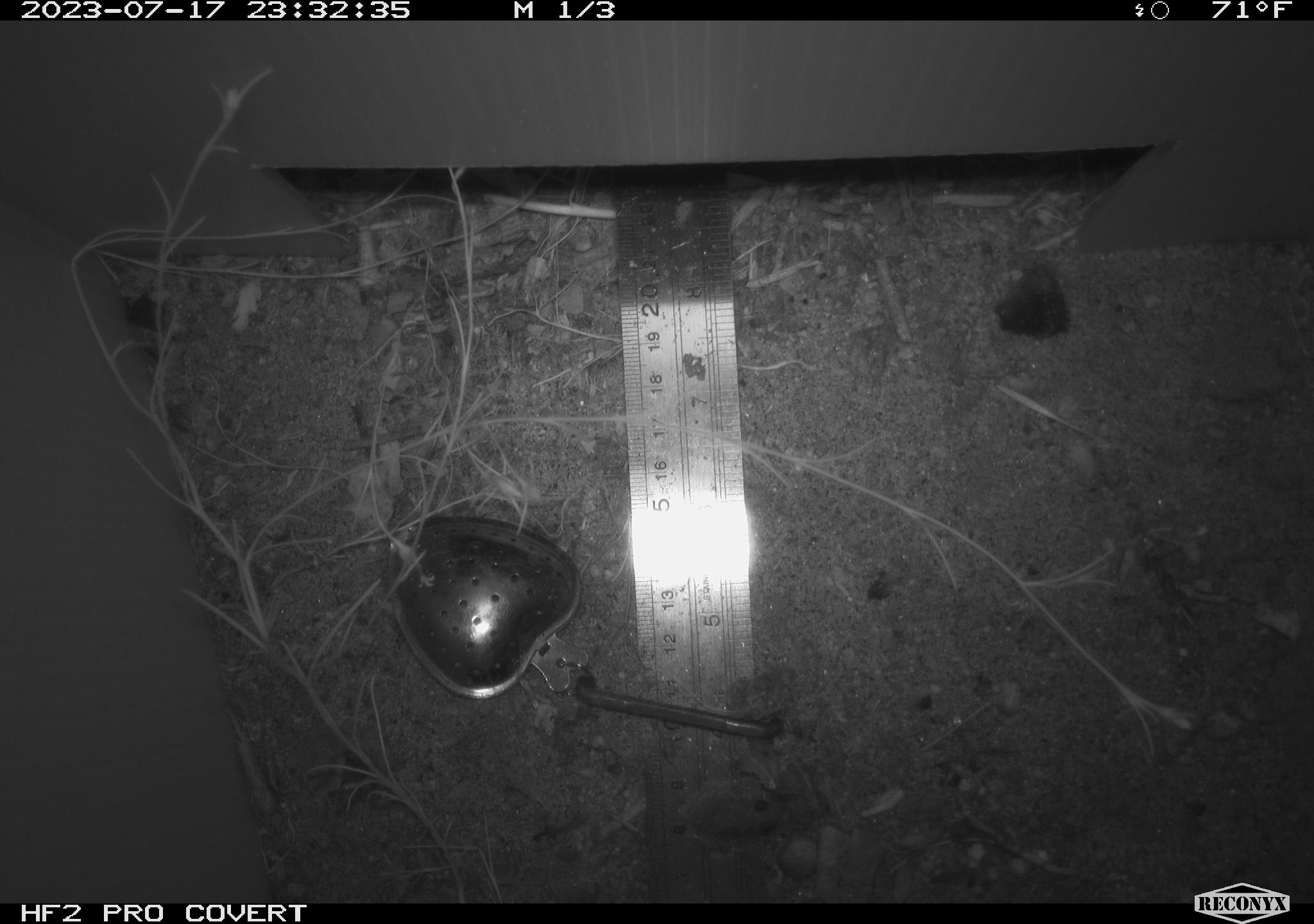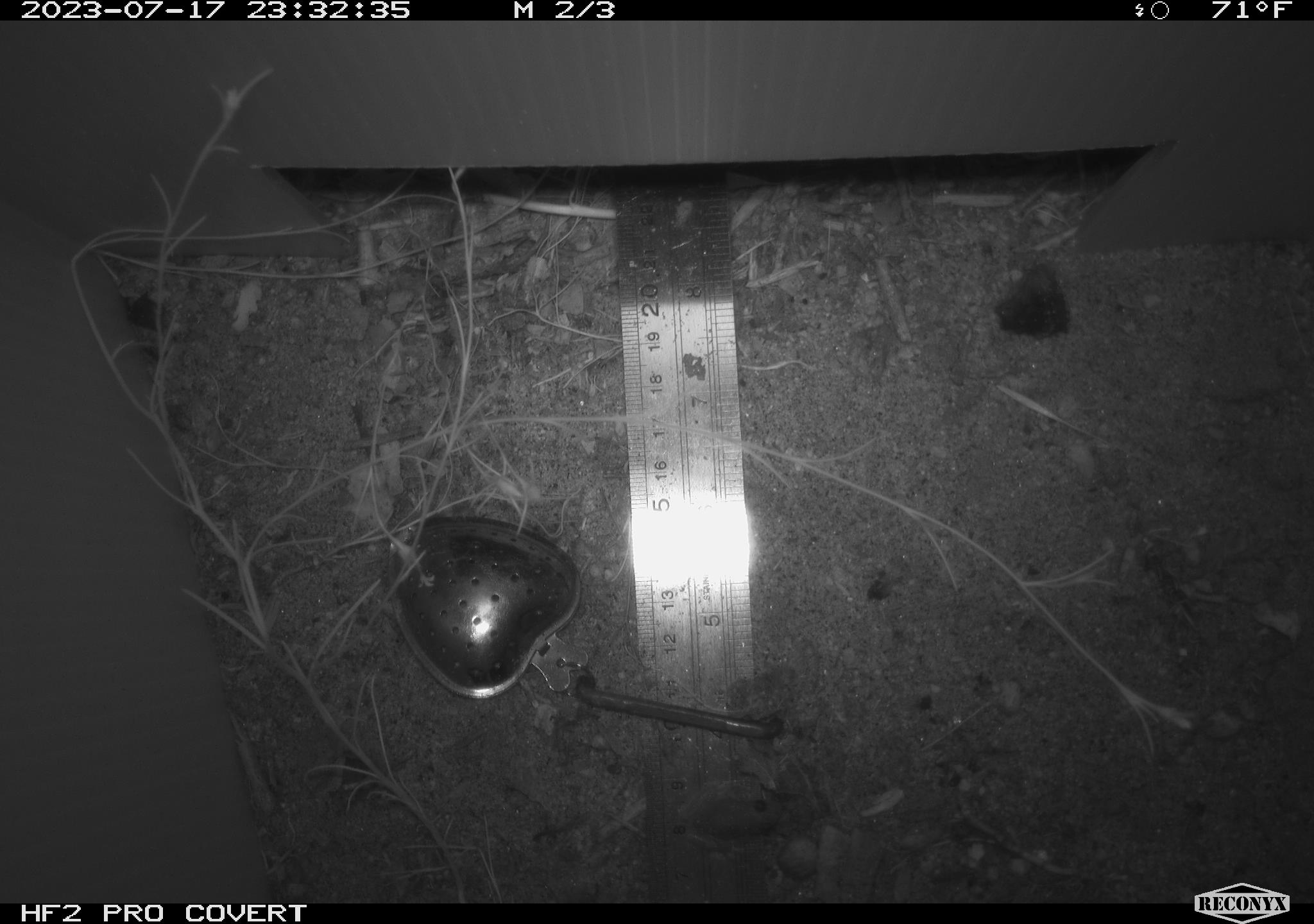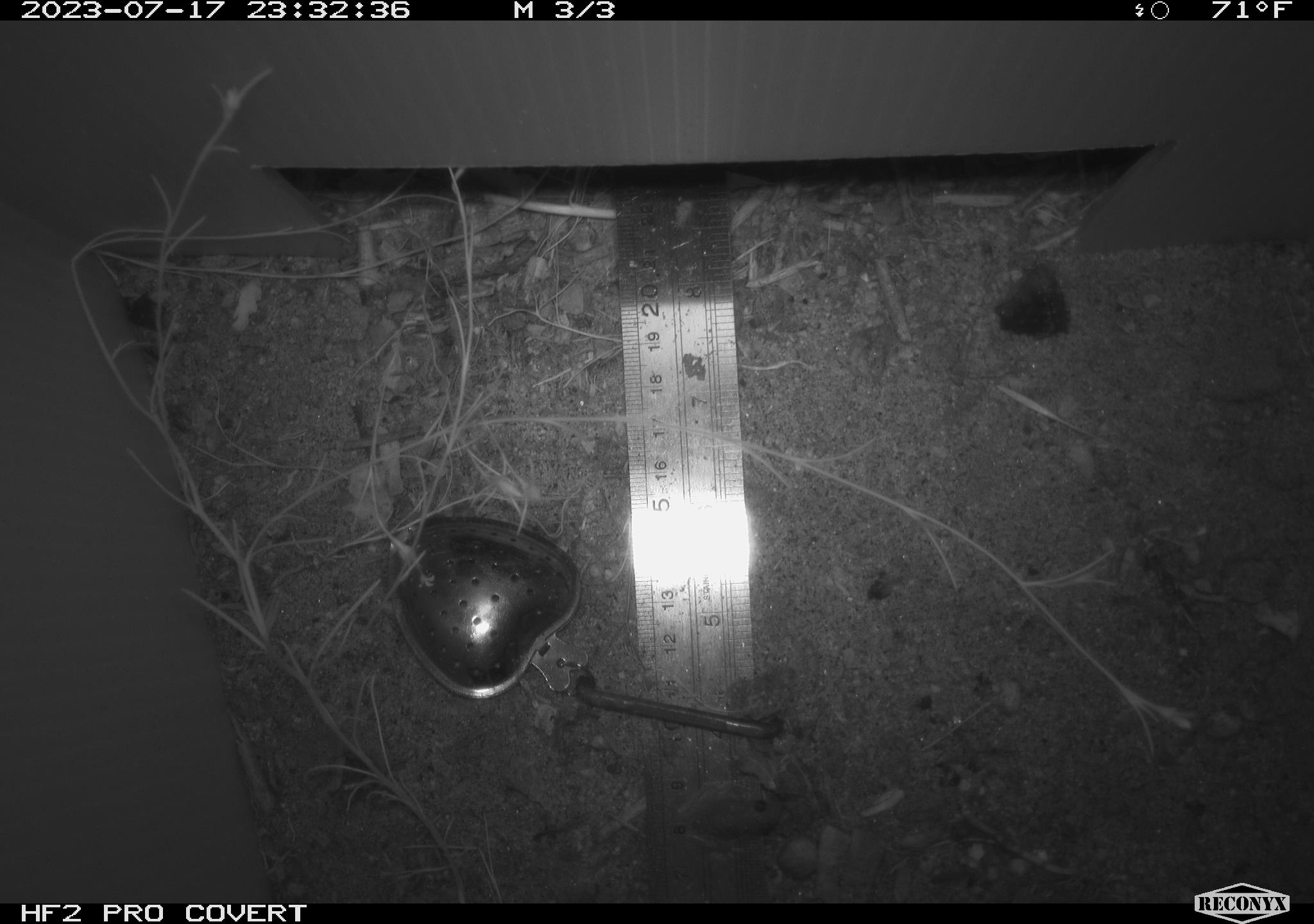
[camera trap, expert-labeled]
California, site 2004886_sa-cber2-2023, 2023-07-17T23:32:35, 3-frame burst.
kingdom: Animalia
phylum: Chordata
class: Amphibia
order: Anura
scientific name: Anura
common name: frogs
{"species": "frogs (Anura)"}